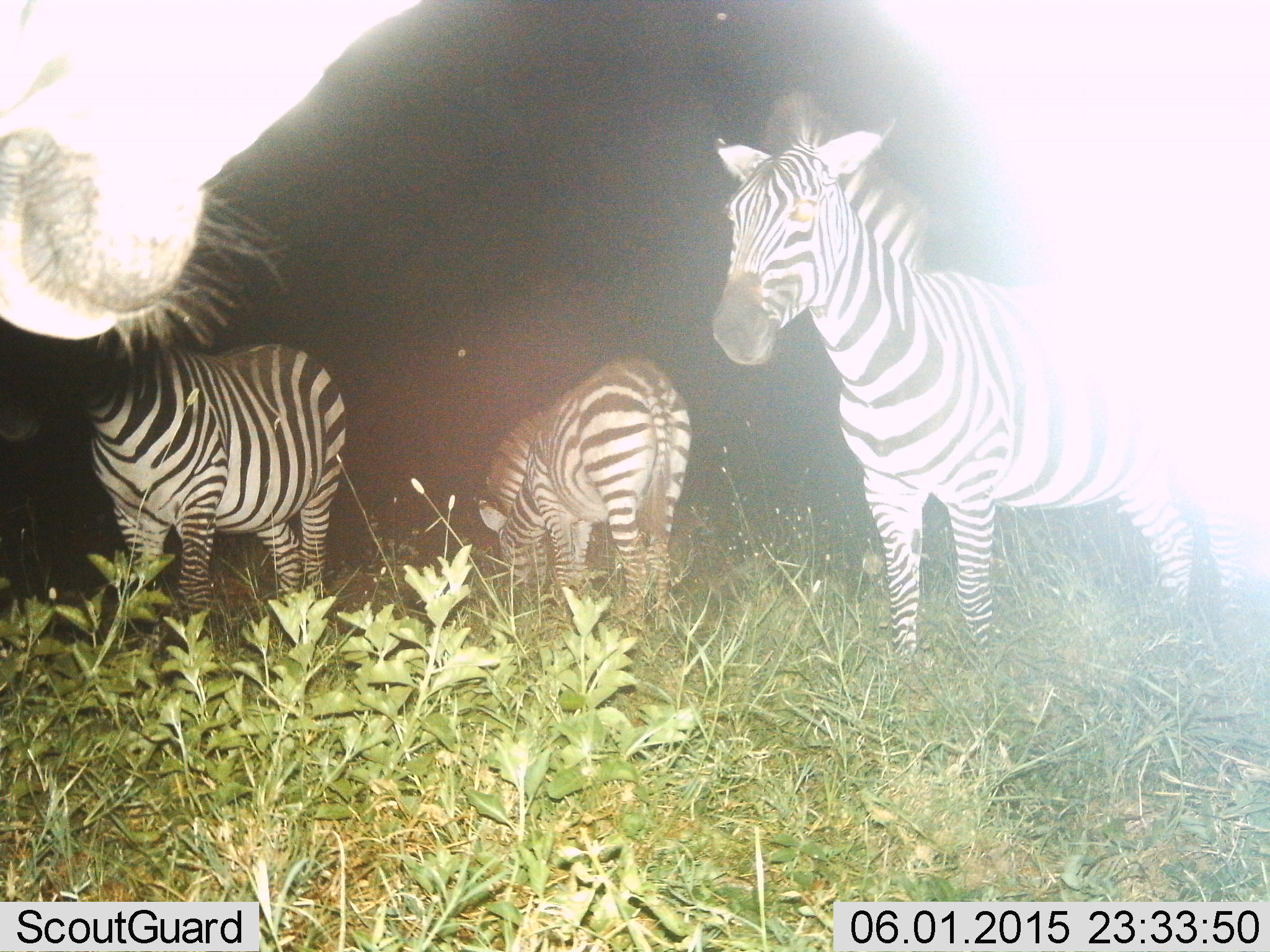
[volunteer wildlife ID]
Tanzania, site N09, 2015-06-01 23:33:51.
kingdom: Animalia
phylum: Chordata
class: Mammalia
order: Perissodactyla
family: Equidae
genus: Equus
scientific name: Equus quagga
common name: plains zebra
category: zebra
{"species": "zebra (plains zebra) (Equus quagga)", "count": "4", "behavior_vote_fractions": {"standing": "90%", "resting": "10%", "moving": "10%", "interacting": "0%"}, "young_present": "0%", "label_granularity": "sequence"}